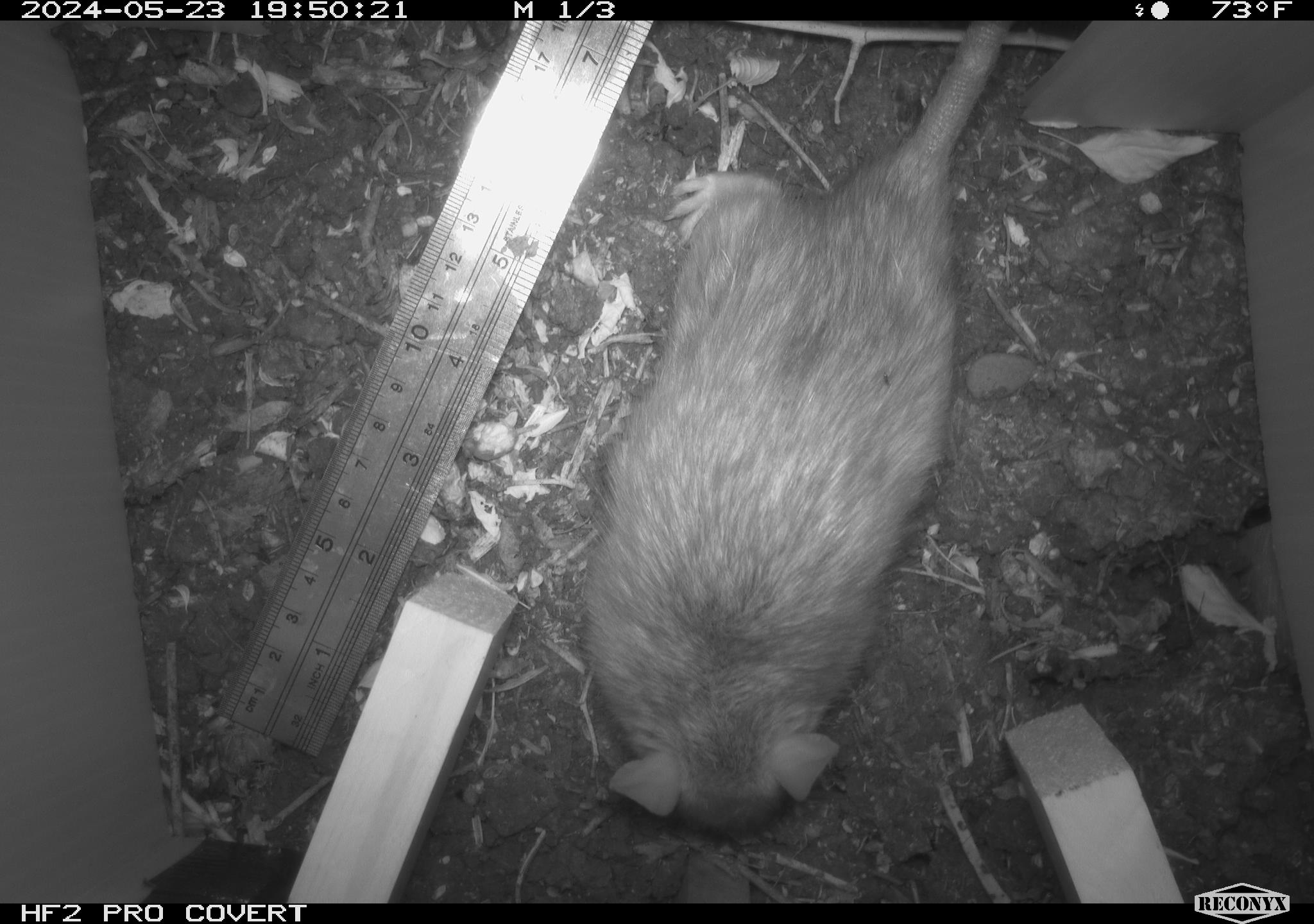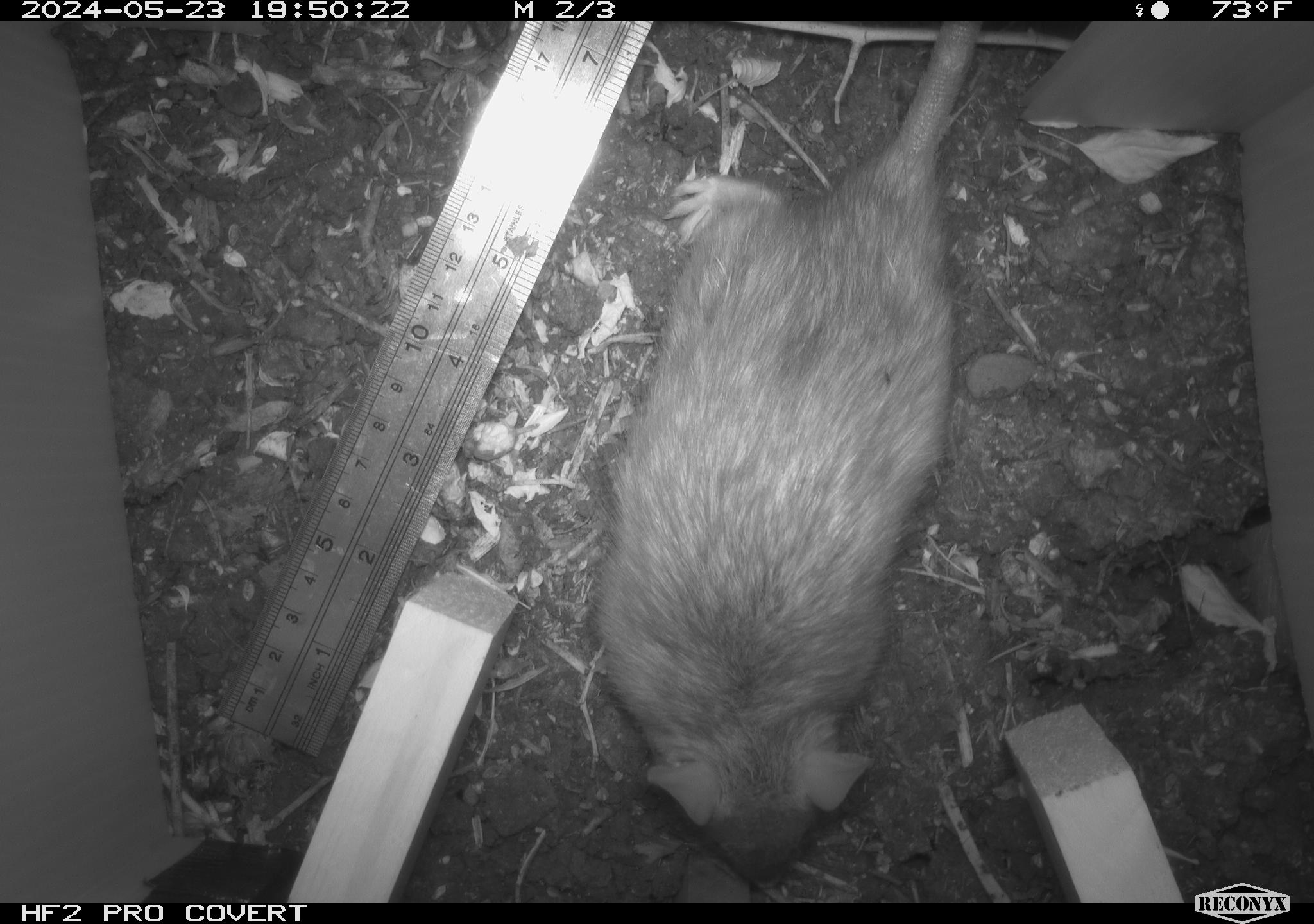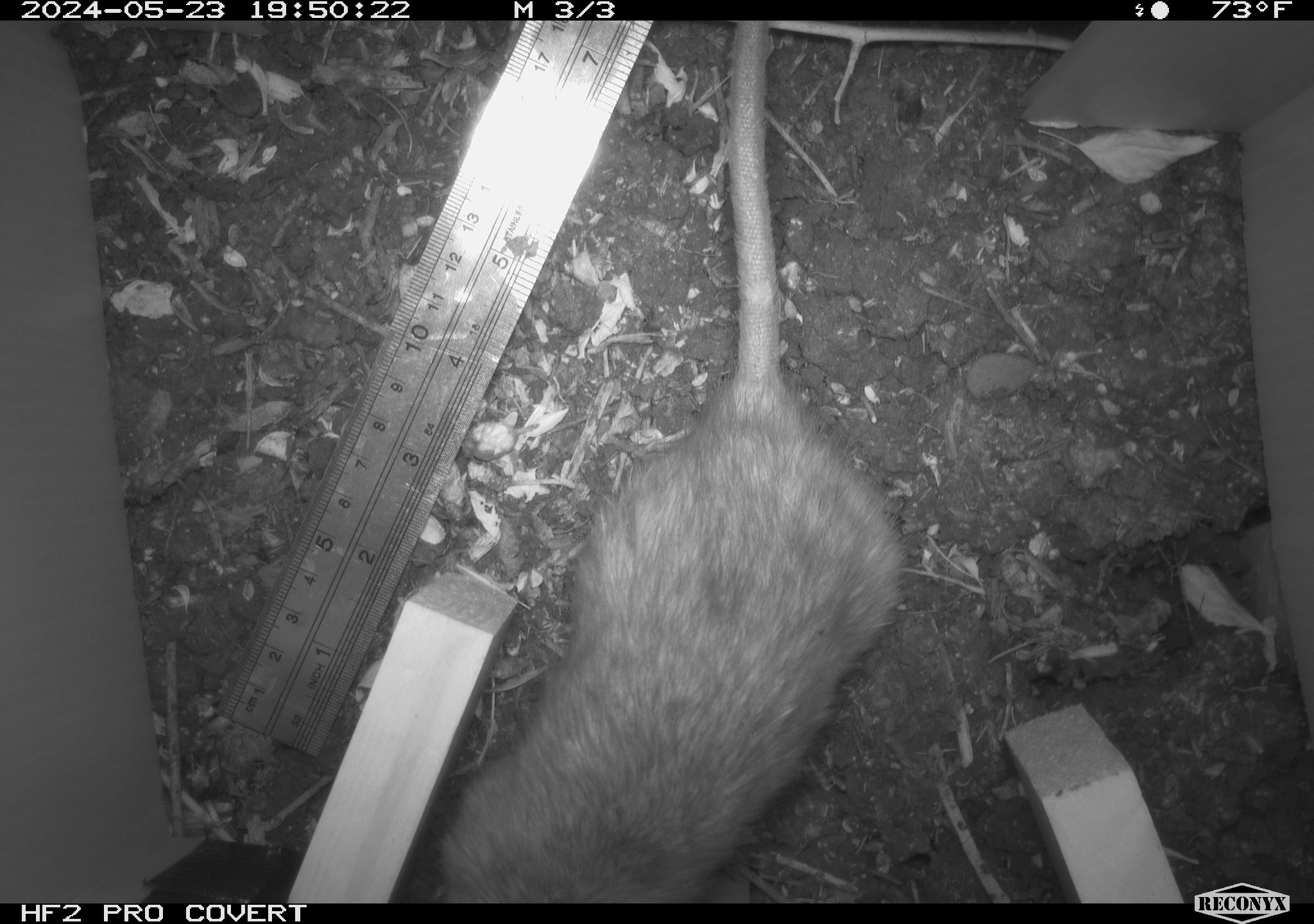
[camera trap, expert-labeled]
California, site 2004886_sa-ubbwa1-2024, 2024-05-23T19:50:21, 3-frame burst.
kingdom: Animalia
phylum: Chordata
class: Mammalia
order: Rodentia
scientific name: Rodentia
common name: woodrat or rat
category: woodrat or rat species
Woodrat or rat species (woodrat or rat) (Rodentia).